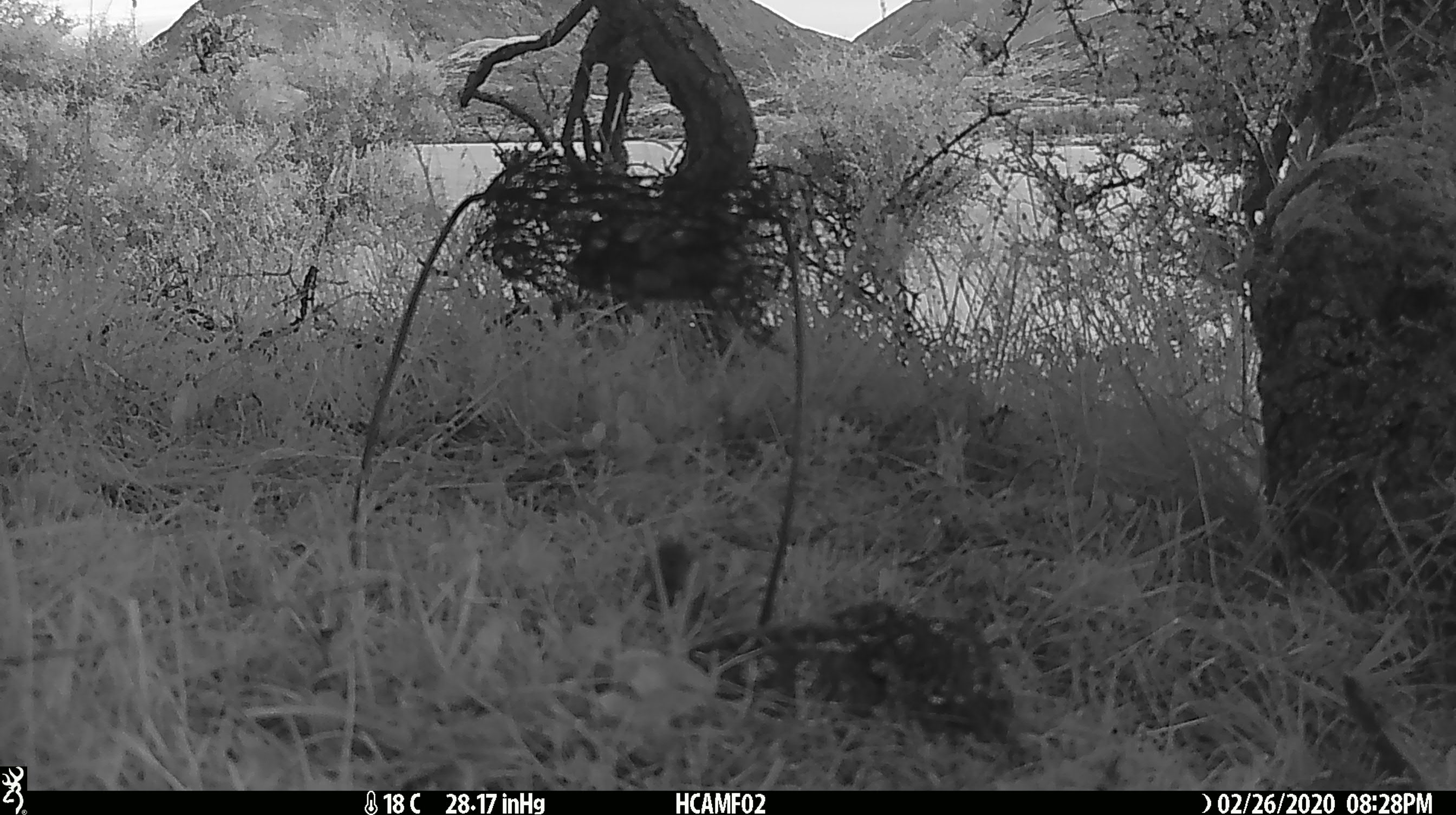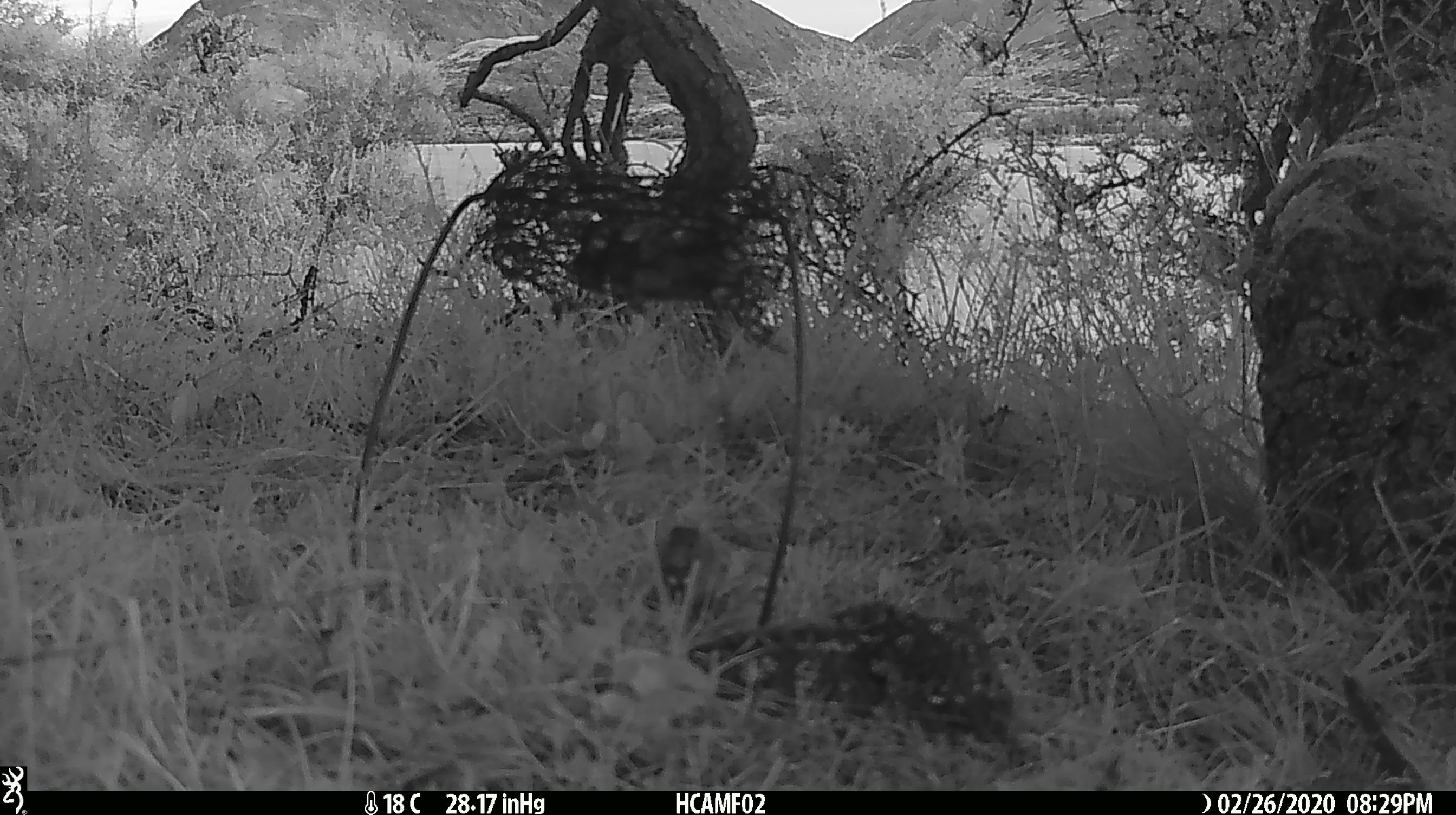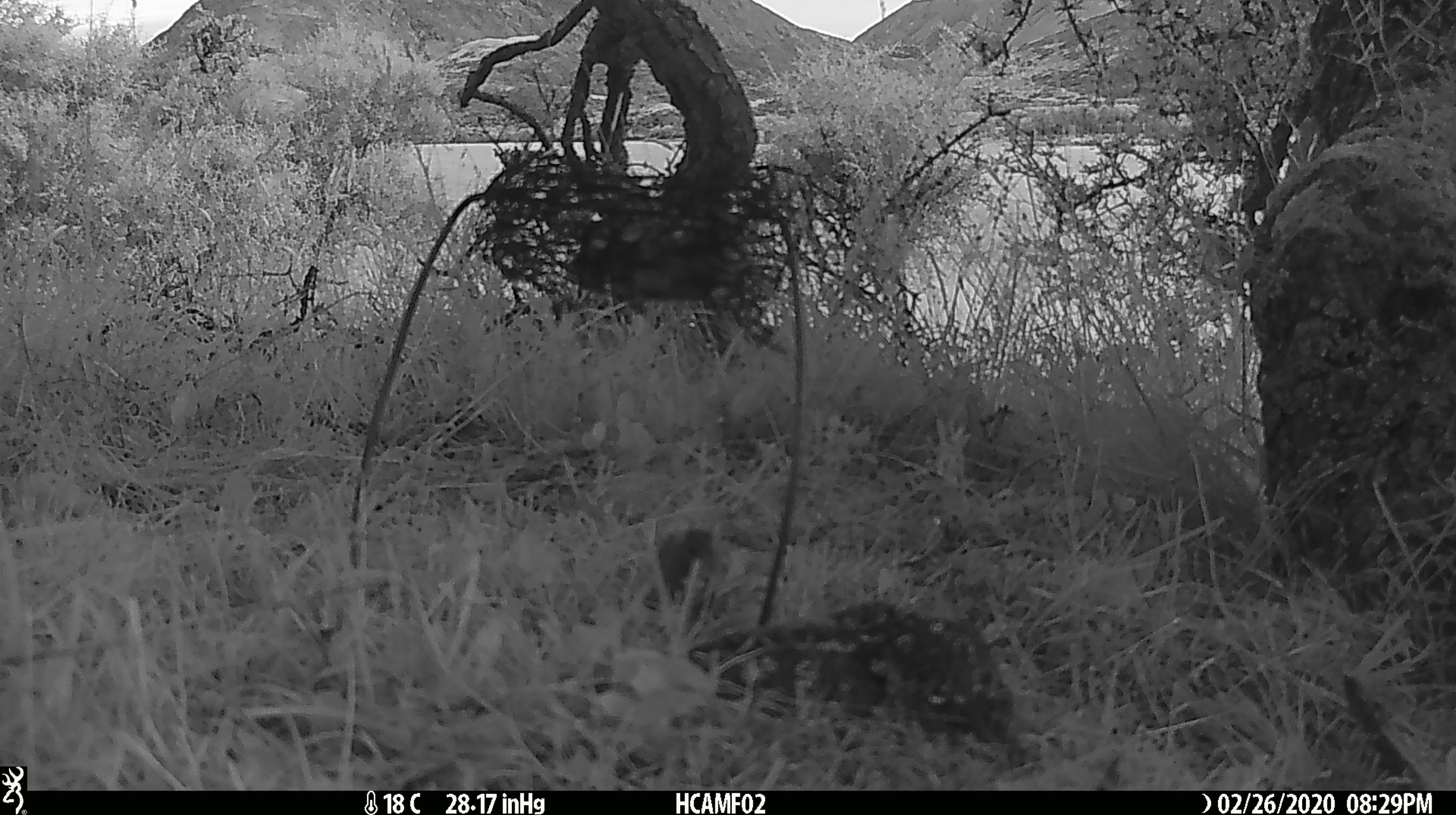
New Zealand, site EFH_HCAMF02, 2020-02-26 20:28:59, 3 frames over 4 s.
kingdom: Animalia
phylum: Chordata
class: Mammalia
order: Rodentia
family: Muridae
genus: Mus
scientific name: Mus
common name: mouse